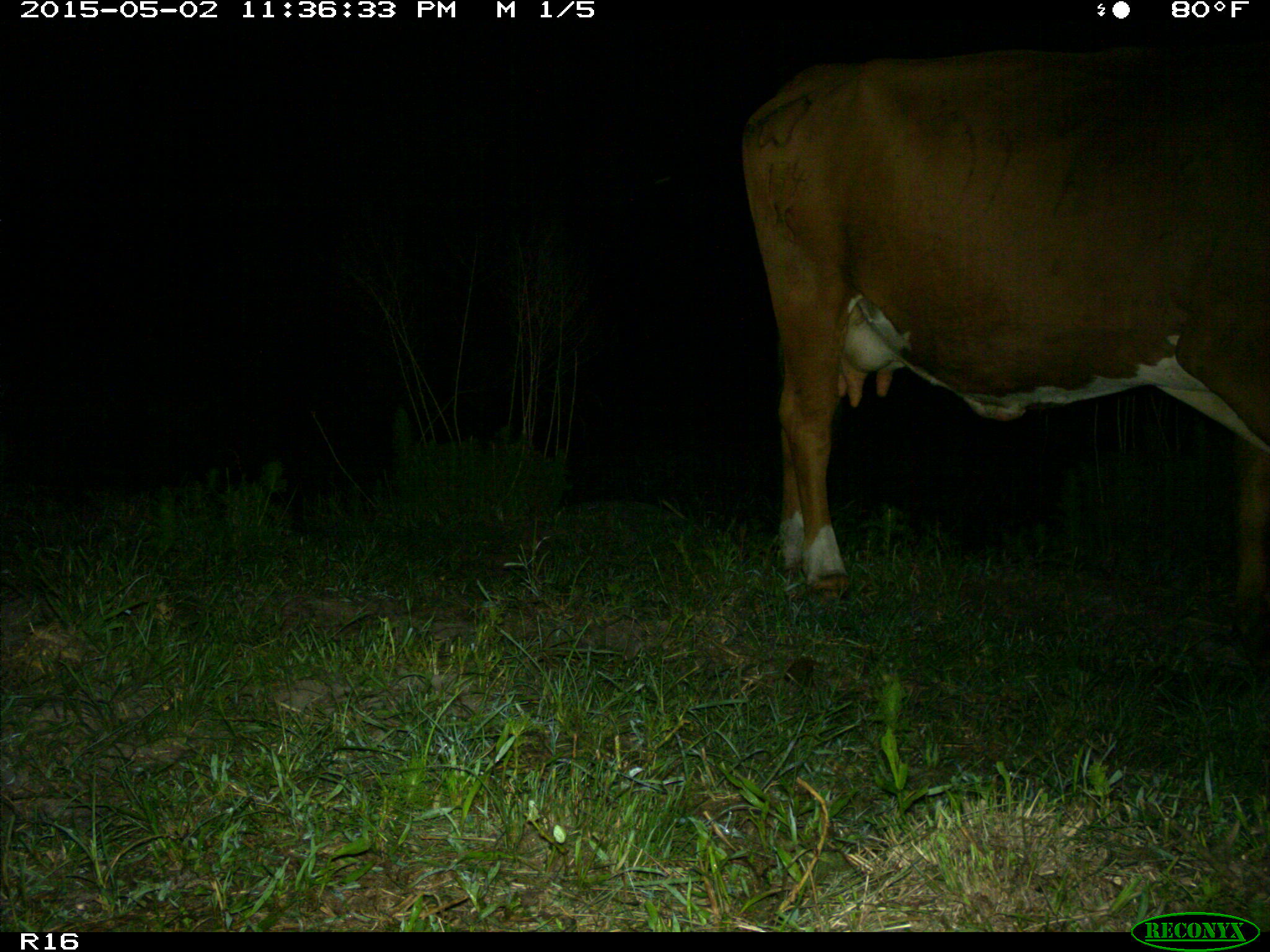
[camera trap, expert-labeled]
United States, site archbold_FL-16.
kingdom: Animalia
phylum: Chordata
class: Mammalia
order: Artiodactyla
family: Bovidae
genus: Bos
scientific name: Bos taurus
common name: domestic cow